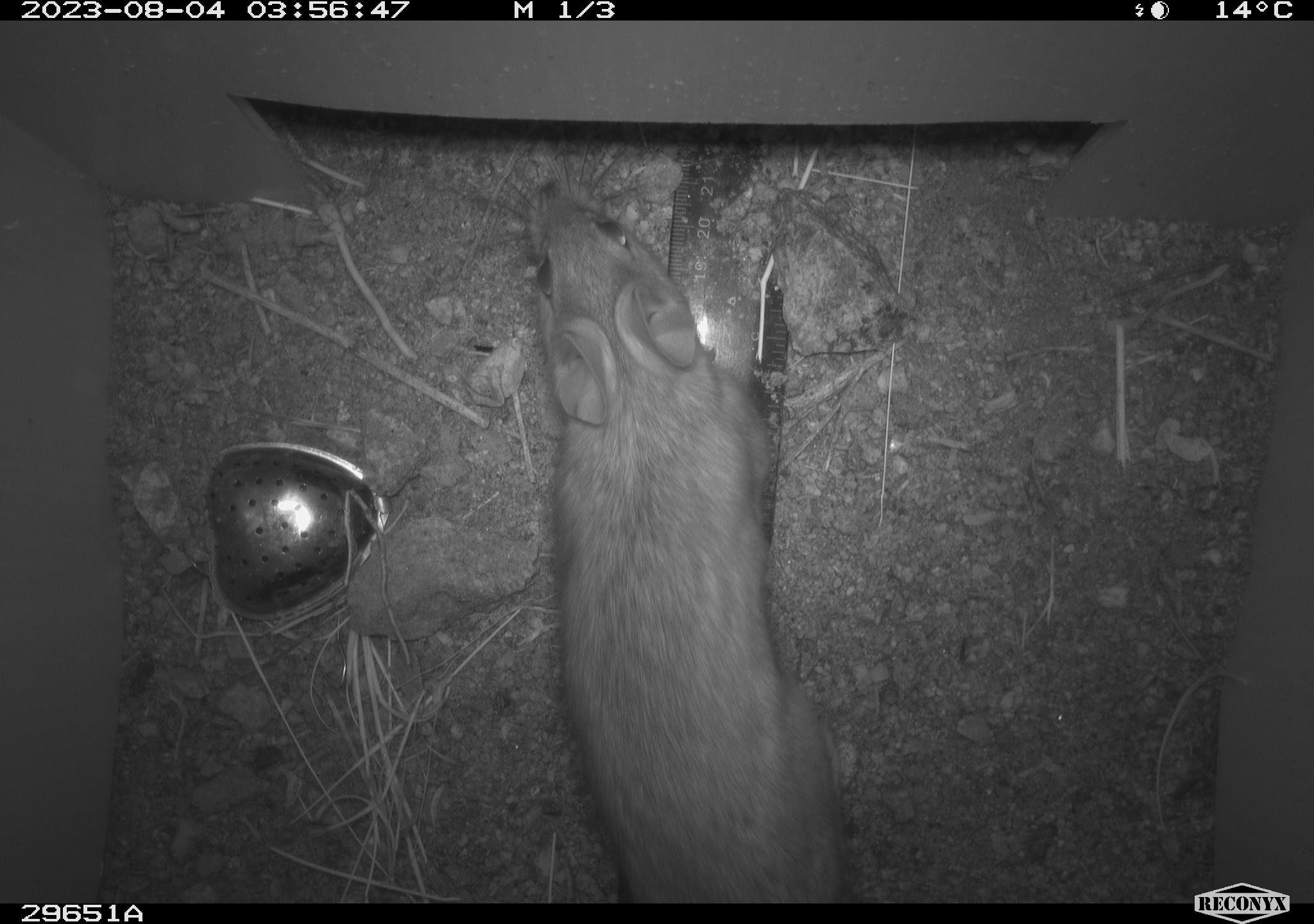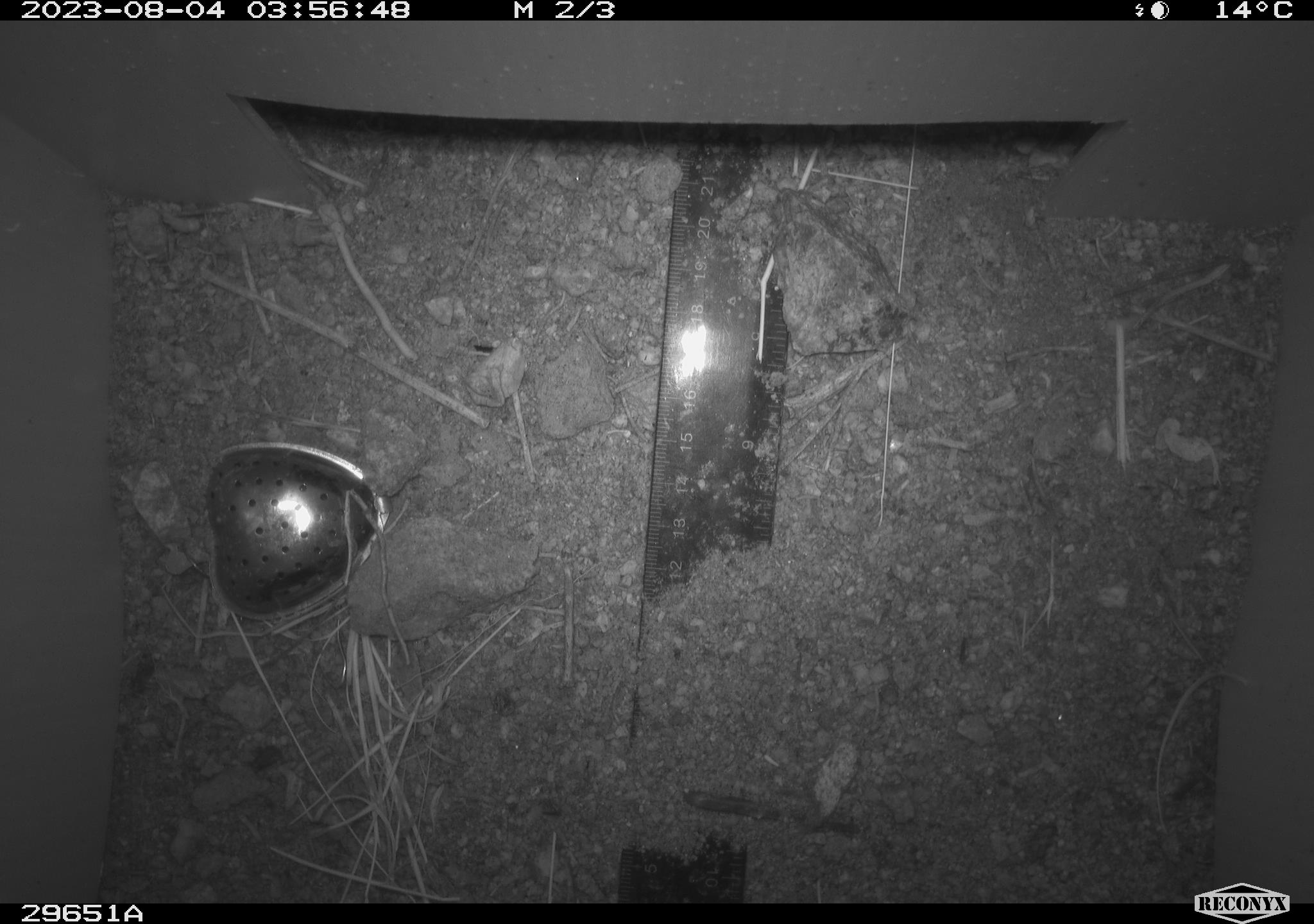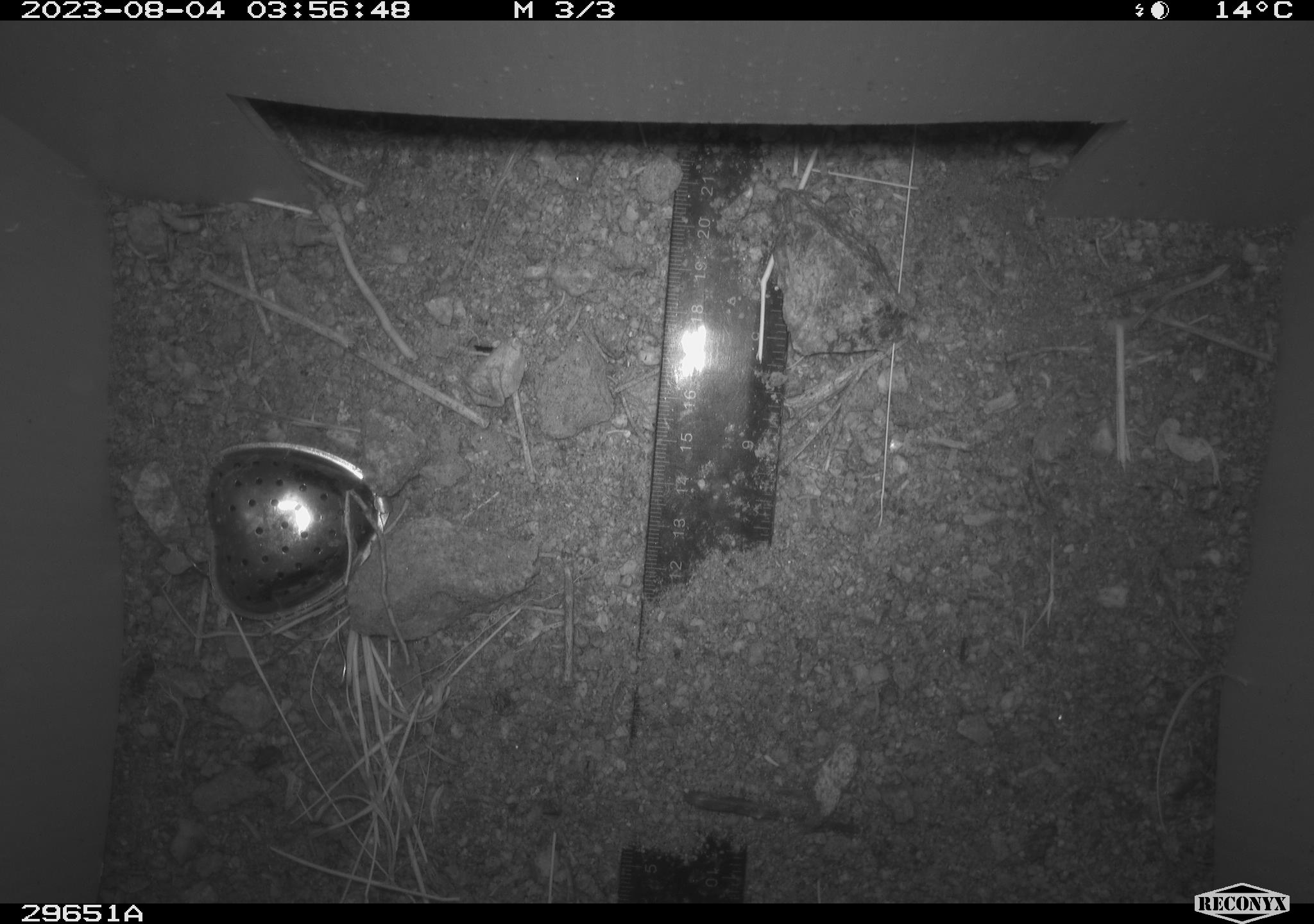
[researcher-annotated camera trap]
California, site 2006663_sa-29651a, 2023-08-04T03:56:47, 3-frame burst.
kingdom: Animalia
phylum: Chordata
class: Mammalia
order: Rodentia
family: Cricetidae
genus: Neotoma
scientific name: Neotoma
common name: pack rat or woodrat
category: neotoma species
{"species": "neotoma species (pack rat or woodrat) (Neotoma)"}